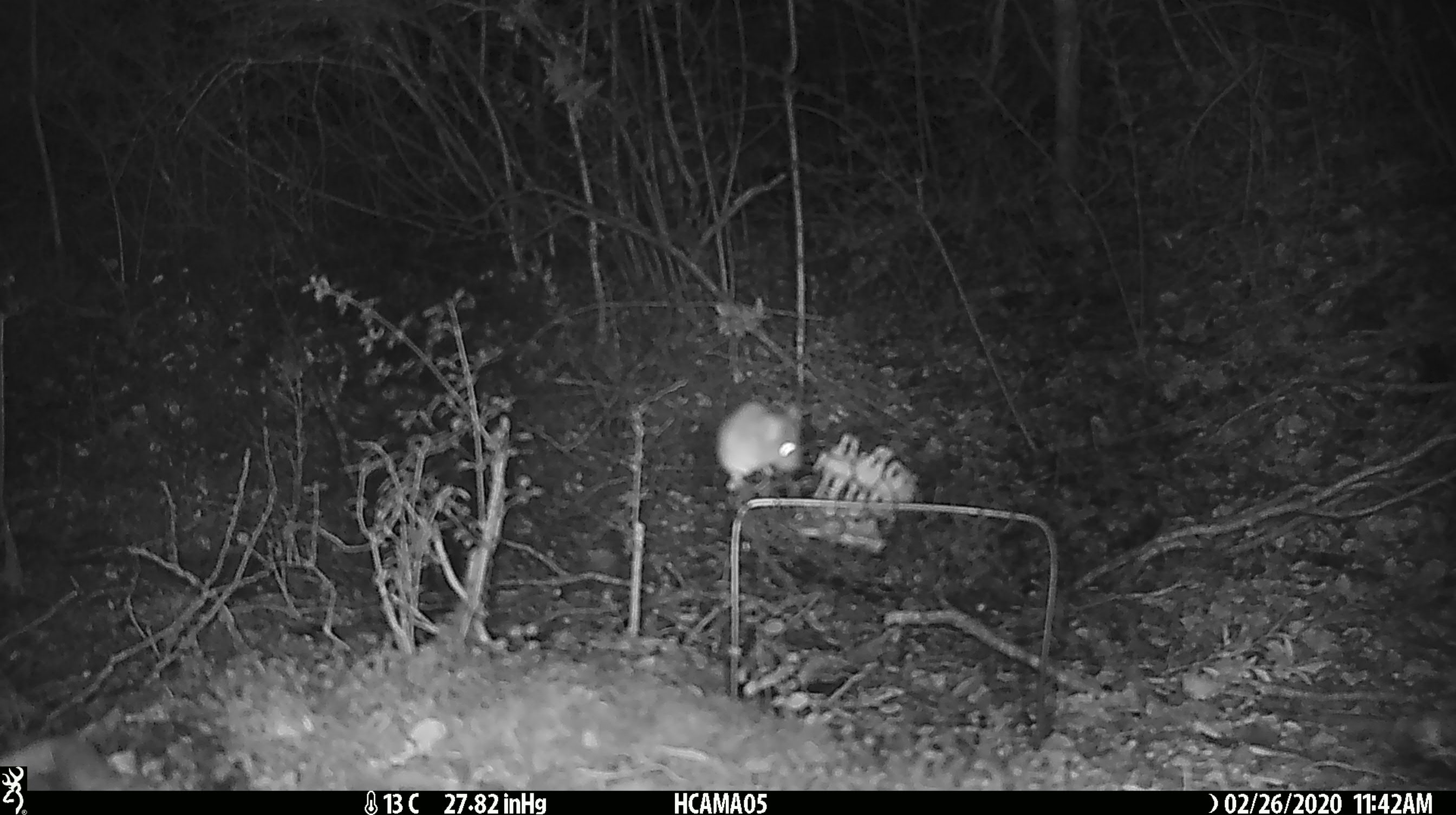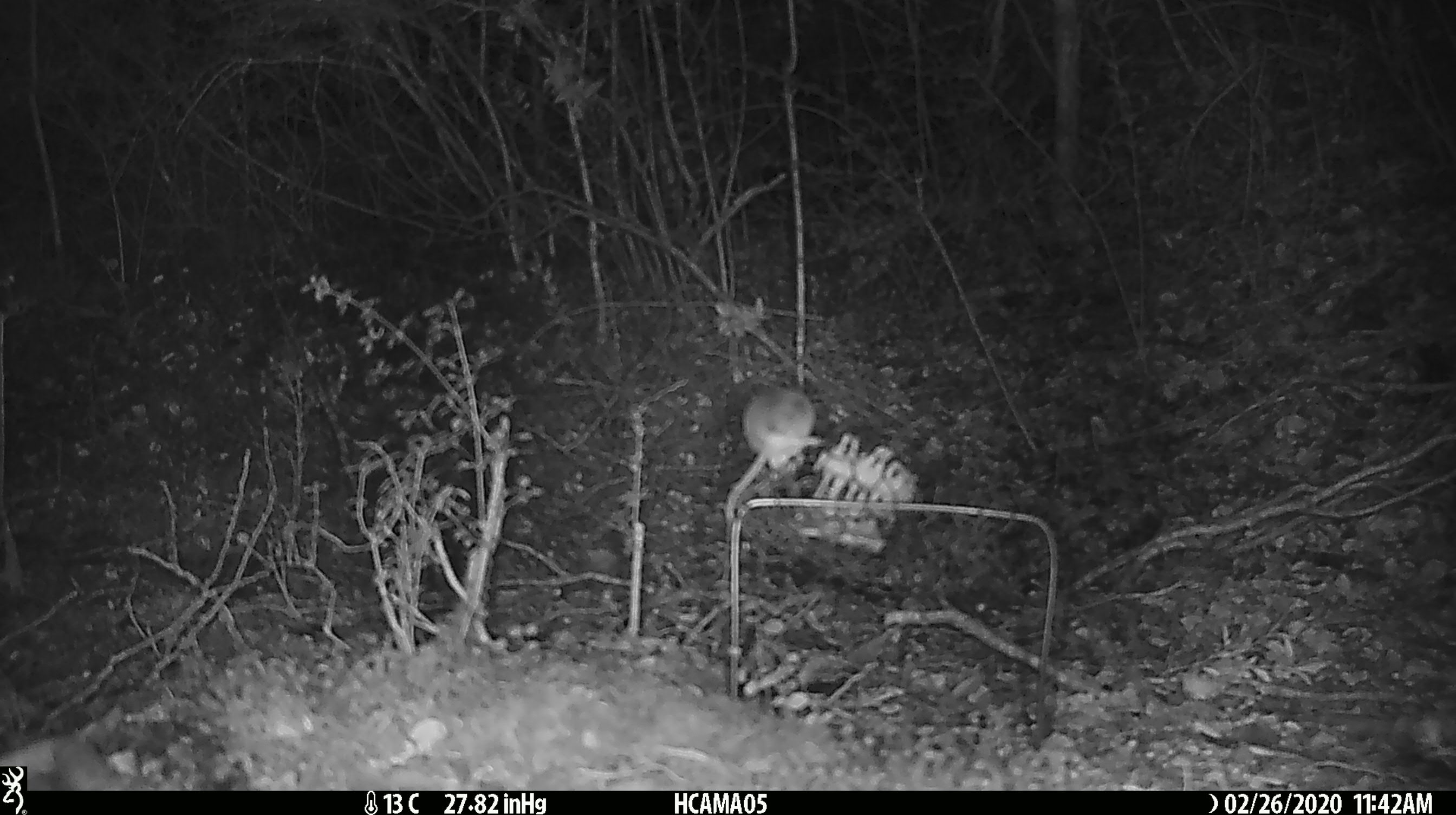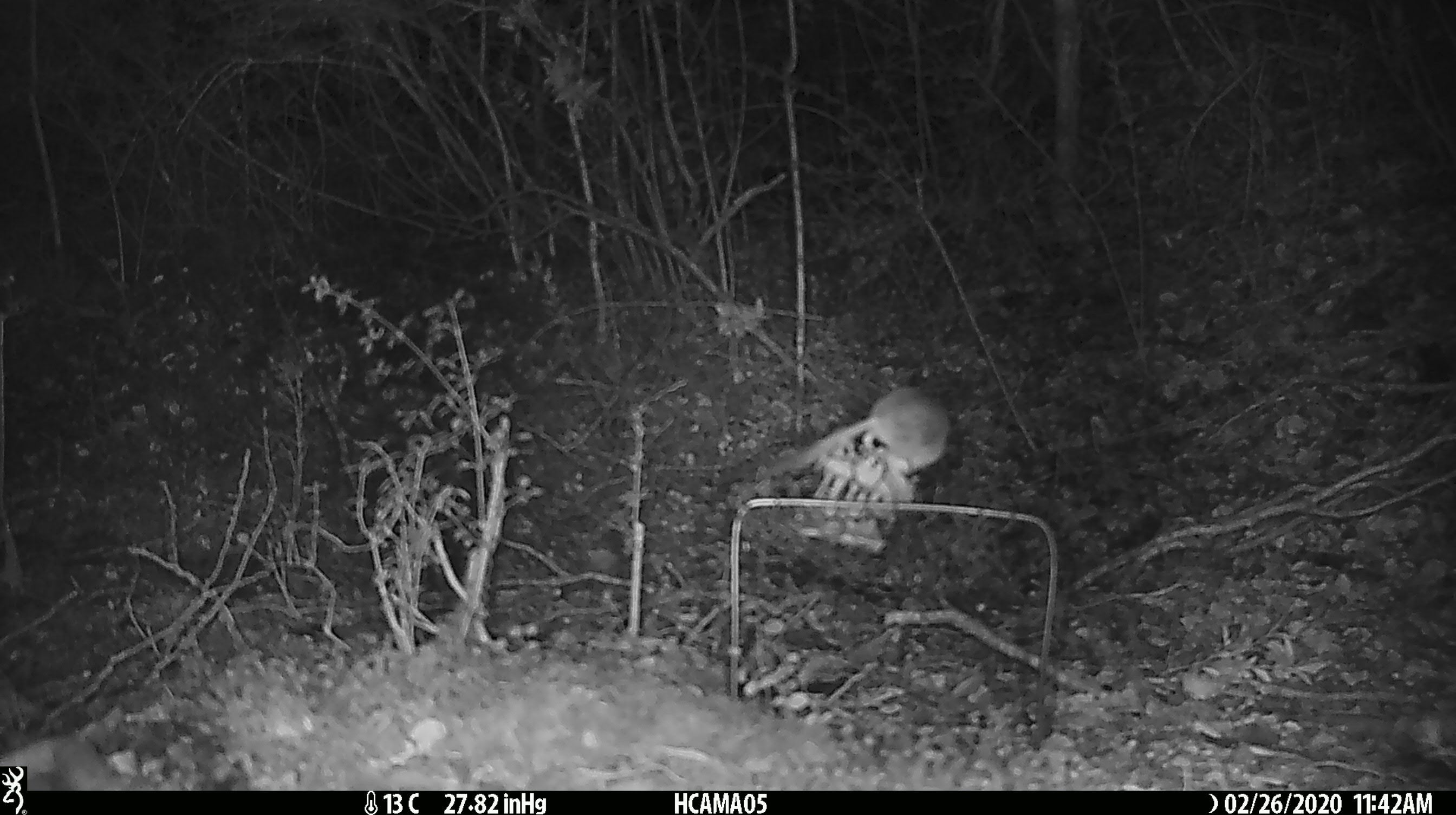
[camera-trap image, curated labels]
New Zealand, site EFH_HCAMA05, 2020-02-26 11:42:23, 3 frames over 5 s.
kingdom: Animalia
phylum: Chordata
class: Mammalia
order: Rodentia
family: Muridae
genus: Mus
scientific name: Mus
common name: mouse